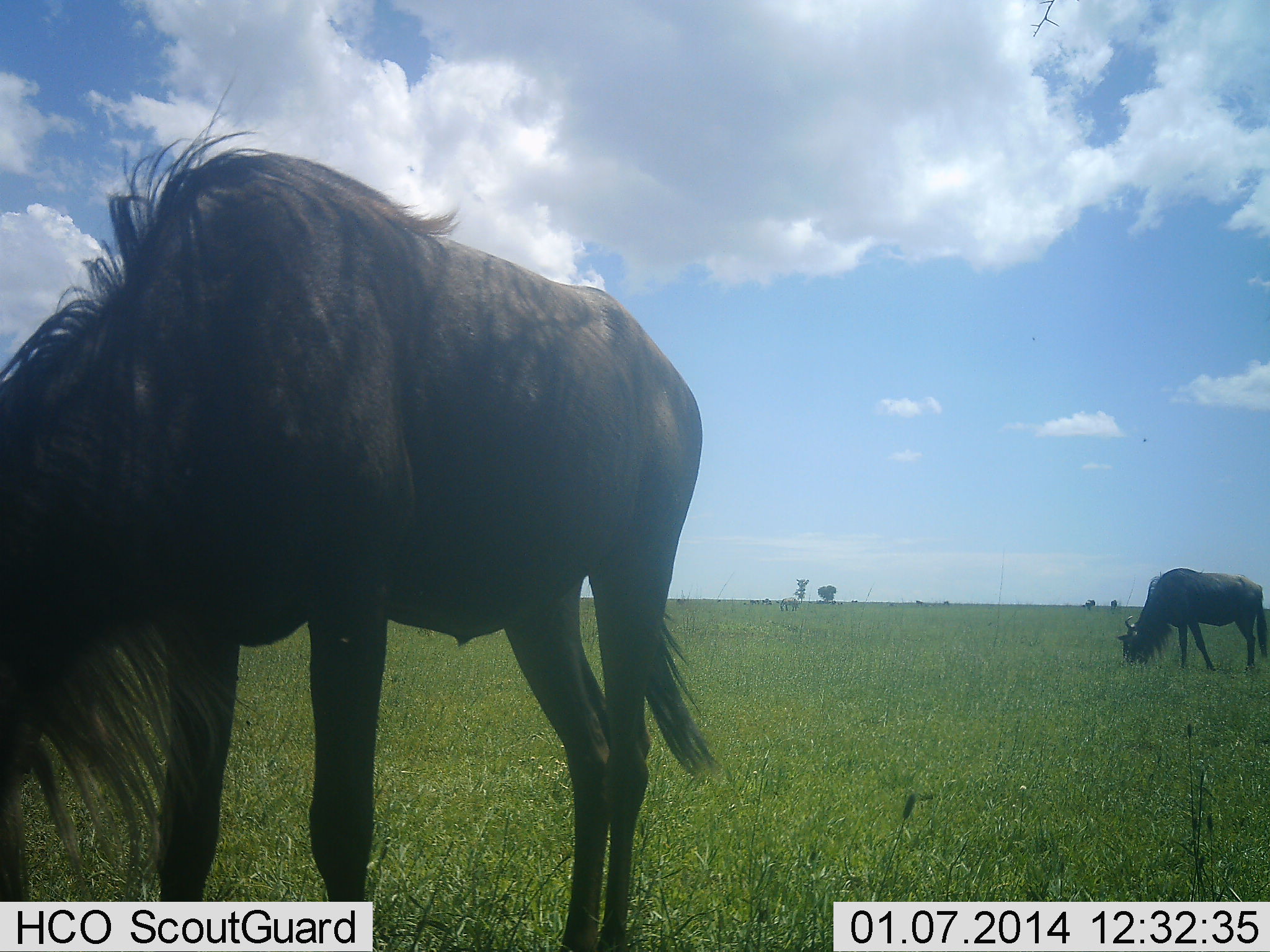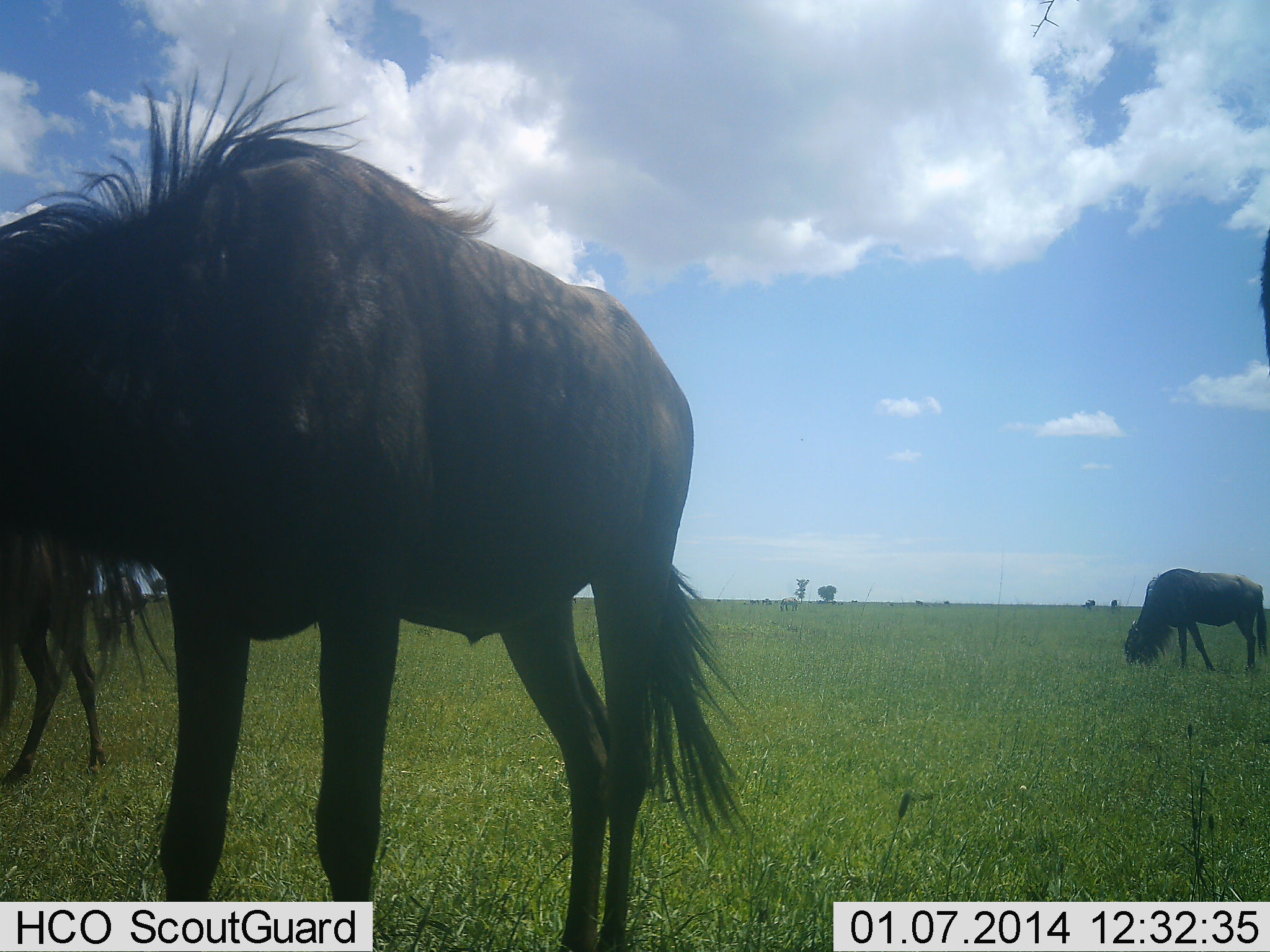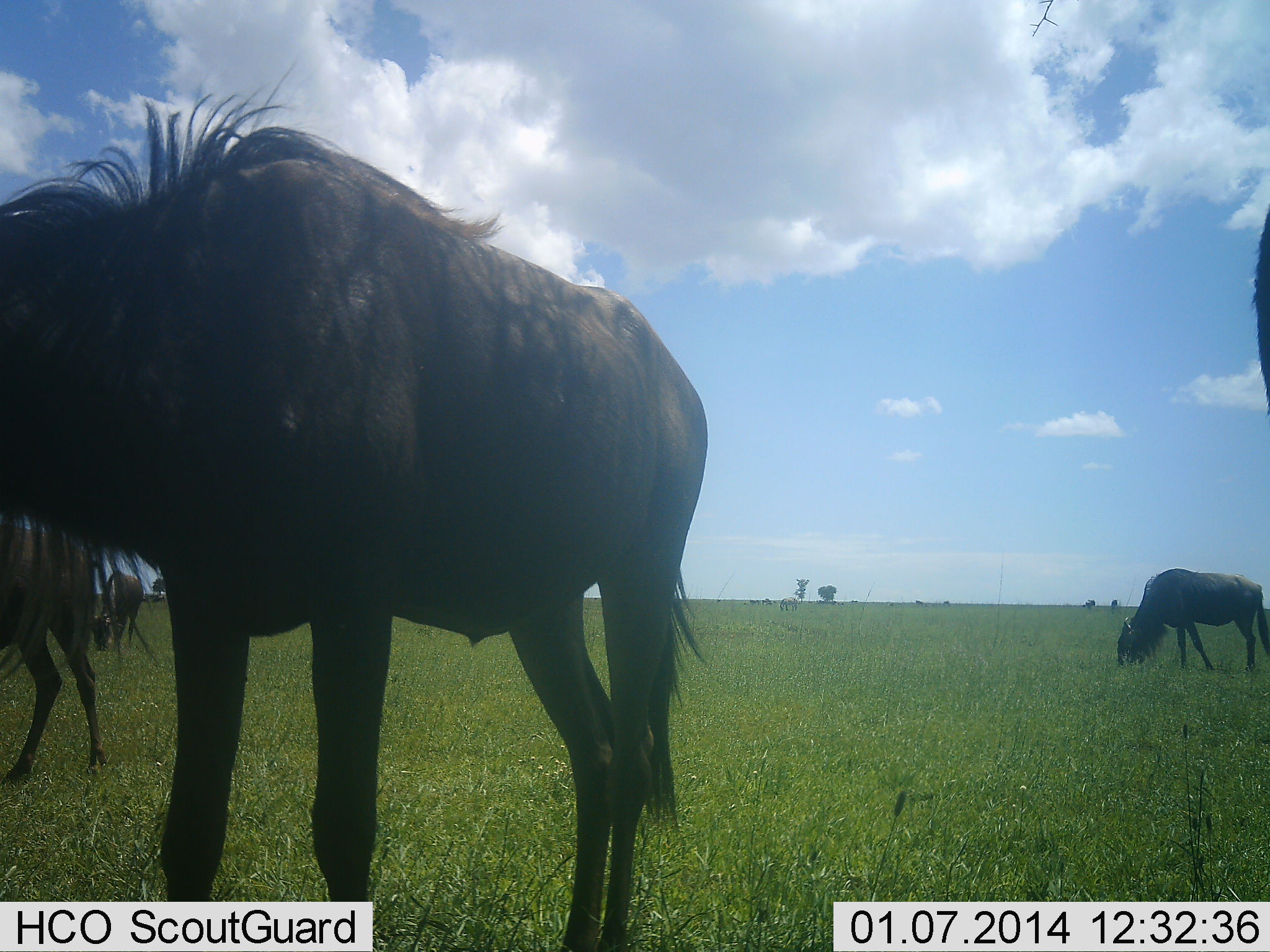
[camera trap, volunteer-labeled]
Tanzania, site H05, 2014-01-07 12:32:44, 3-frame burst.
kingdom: Animalia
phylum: Chordata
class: Mammalia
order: Artiodactyla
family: Bovidae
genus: Connochaetes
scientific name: Connochaetes taurinus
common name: blue wildebeest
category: wildebeest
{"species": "wildebeest (blue wildebeest) (Connochaetes taurinus)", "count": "2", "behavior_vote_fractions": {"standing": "27%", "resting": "0%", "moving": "9%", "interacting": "0%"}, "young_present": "0%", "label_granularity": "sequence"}